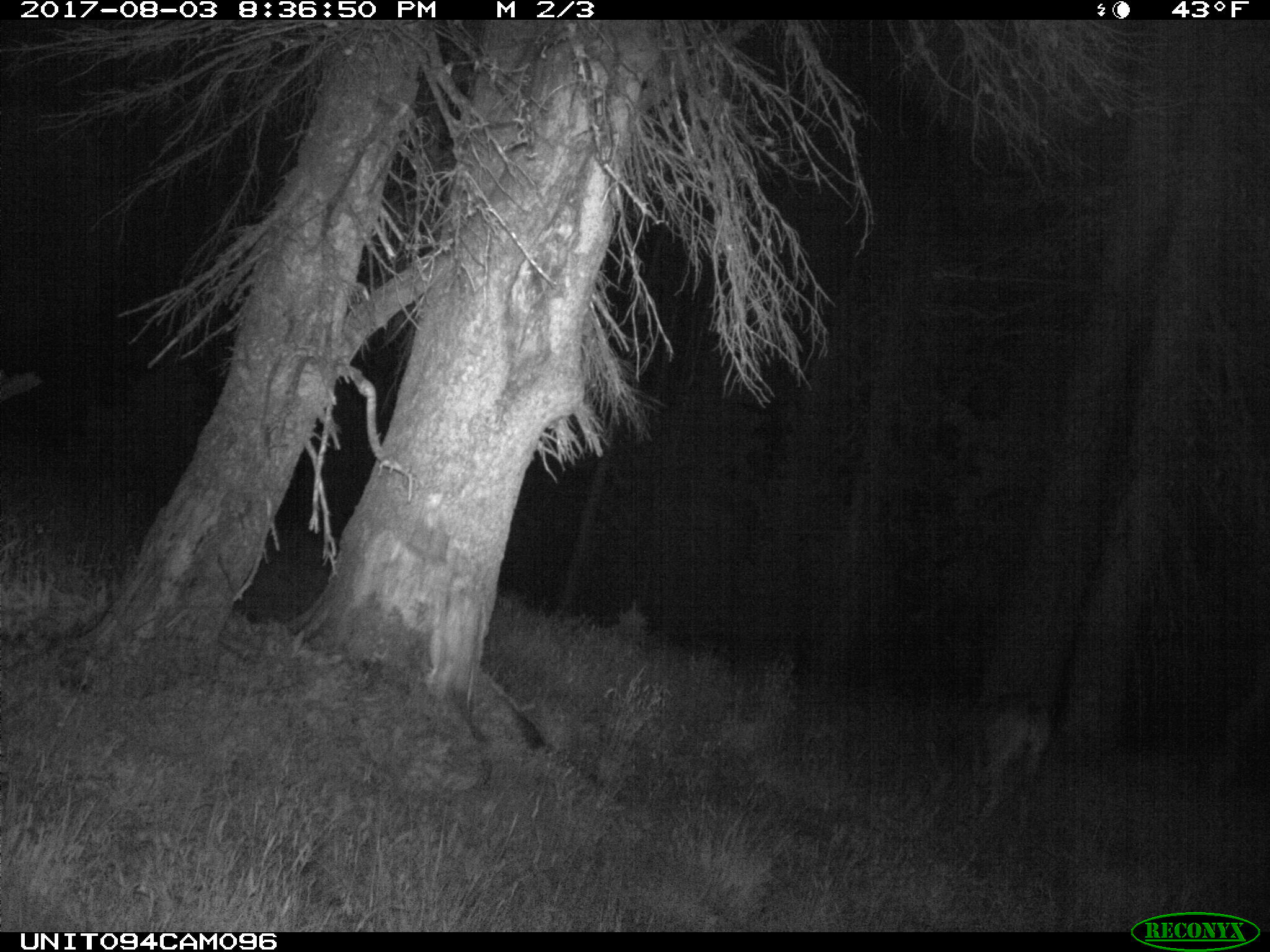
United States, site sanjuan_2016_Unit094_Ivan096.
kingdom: Animalia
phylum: Chordata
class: Mammalia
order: Artiodactyla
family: Cervidae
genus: Odocoileus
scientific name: Odocoileus hemionus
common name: mule deer